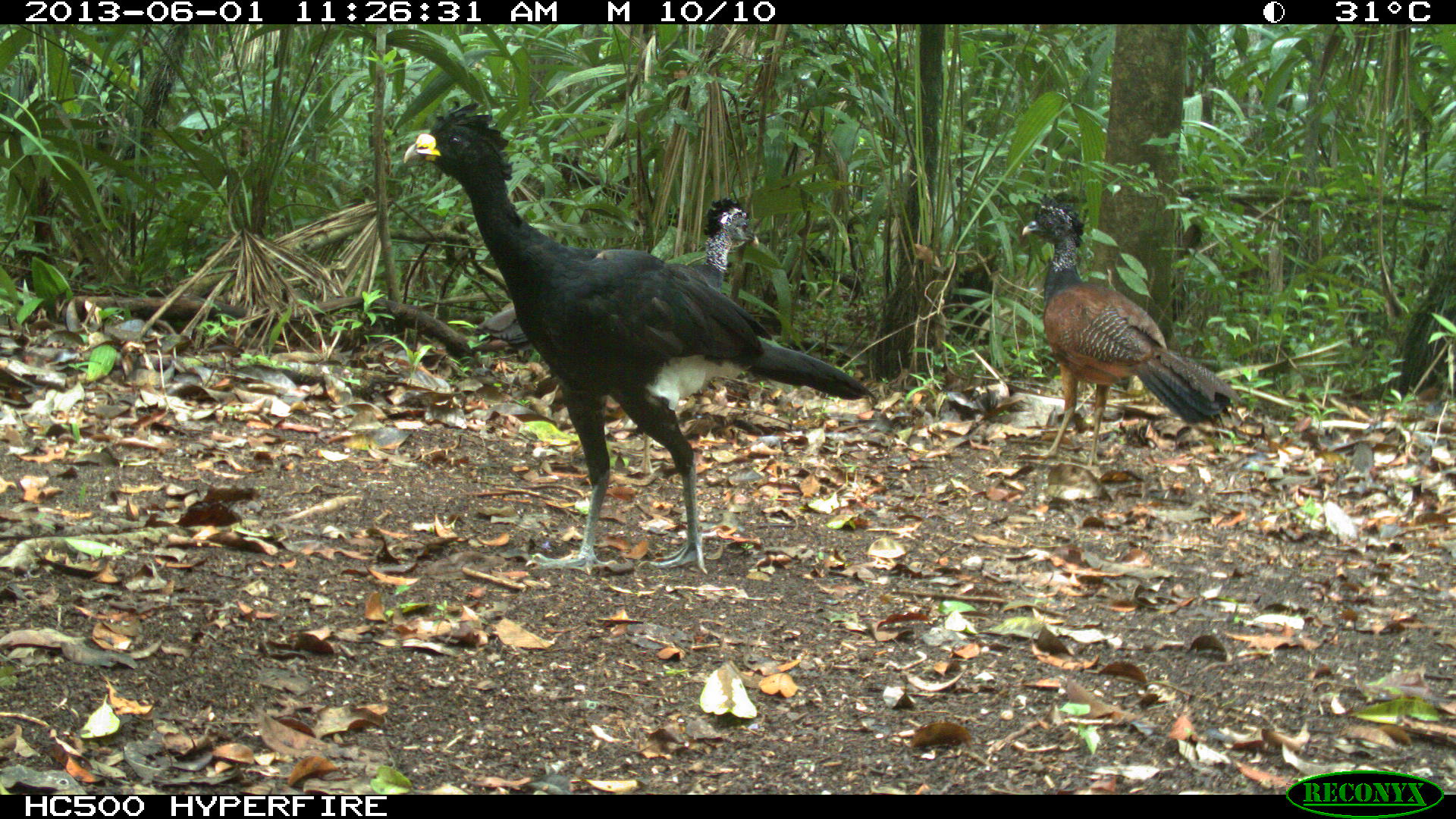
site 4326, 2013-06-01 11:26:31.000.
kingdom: Animalia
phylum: Chordata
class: Aves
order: Galliformes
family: Cracidae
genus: Crax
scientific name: Crax rubra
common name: great curassow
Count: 4.